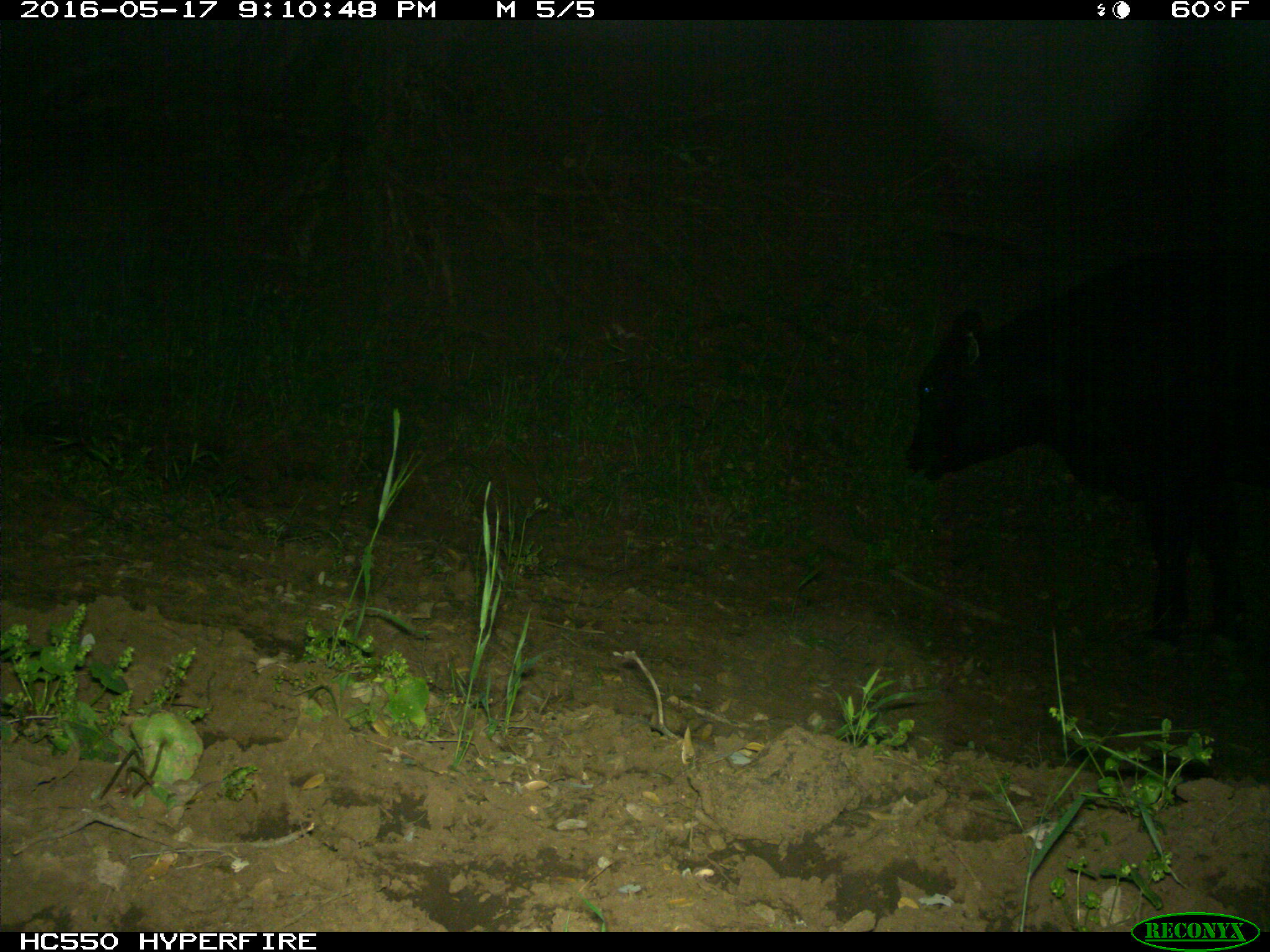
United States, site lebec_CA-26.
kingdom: Animalia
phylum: Chordata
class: Mammalia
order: Artiodactyla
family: Bovidae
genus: Bos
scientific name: Bos taurus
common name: domestic cow